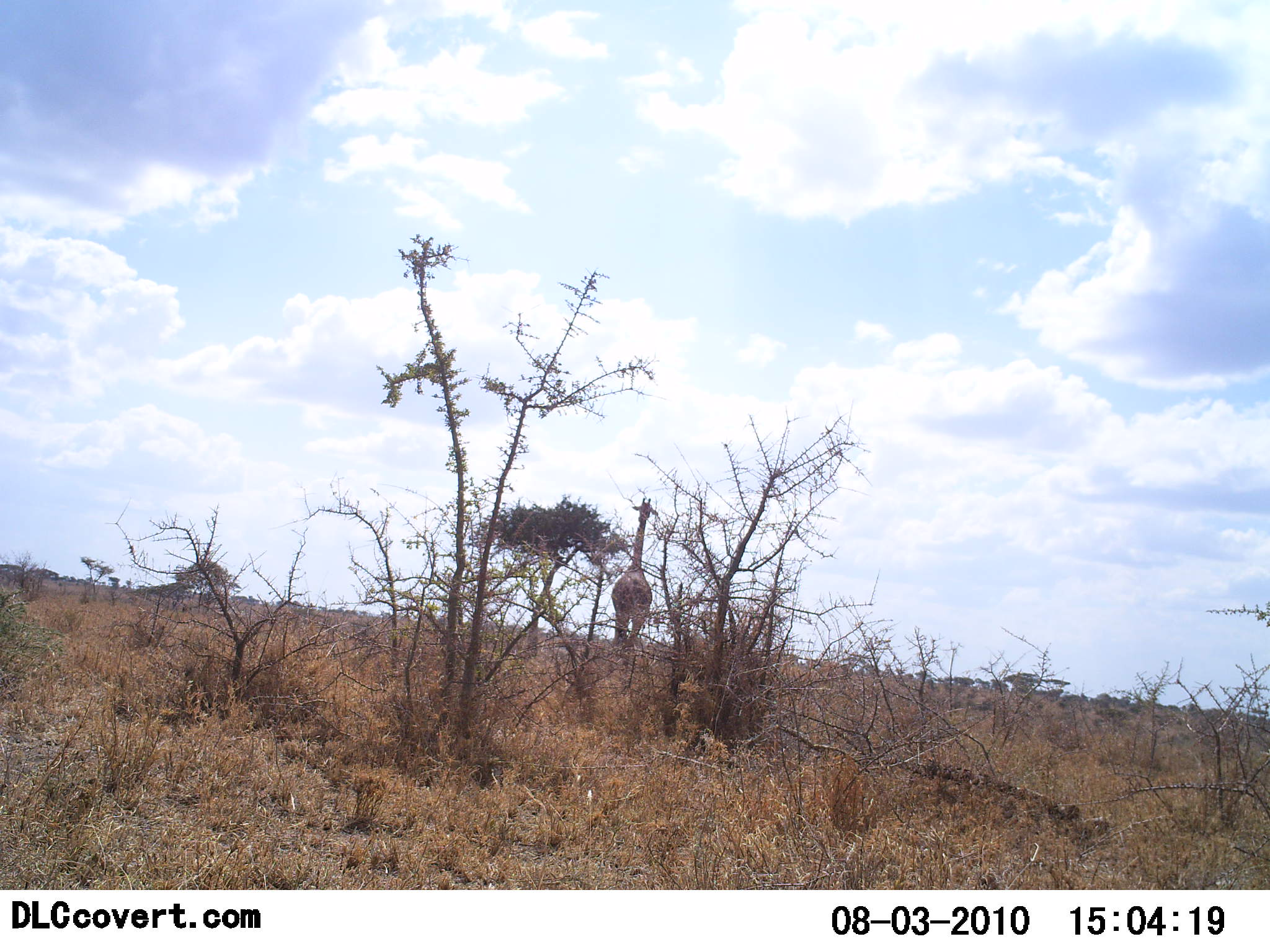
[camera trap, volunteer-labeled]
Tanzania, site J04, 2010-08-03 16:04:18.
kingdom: Animalia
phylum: Chordata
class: Mammalia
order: Artiodactyla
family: Giraffidae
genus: Giraffa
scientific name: Giraffa camelopardalis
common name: giraffe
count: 1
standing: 81%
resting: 0%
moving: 24%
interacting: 0%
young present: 0%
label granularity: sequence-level